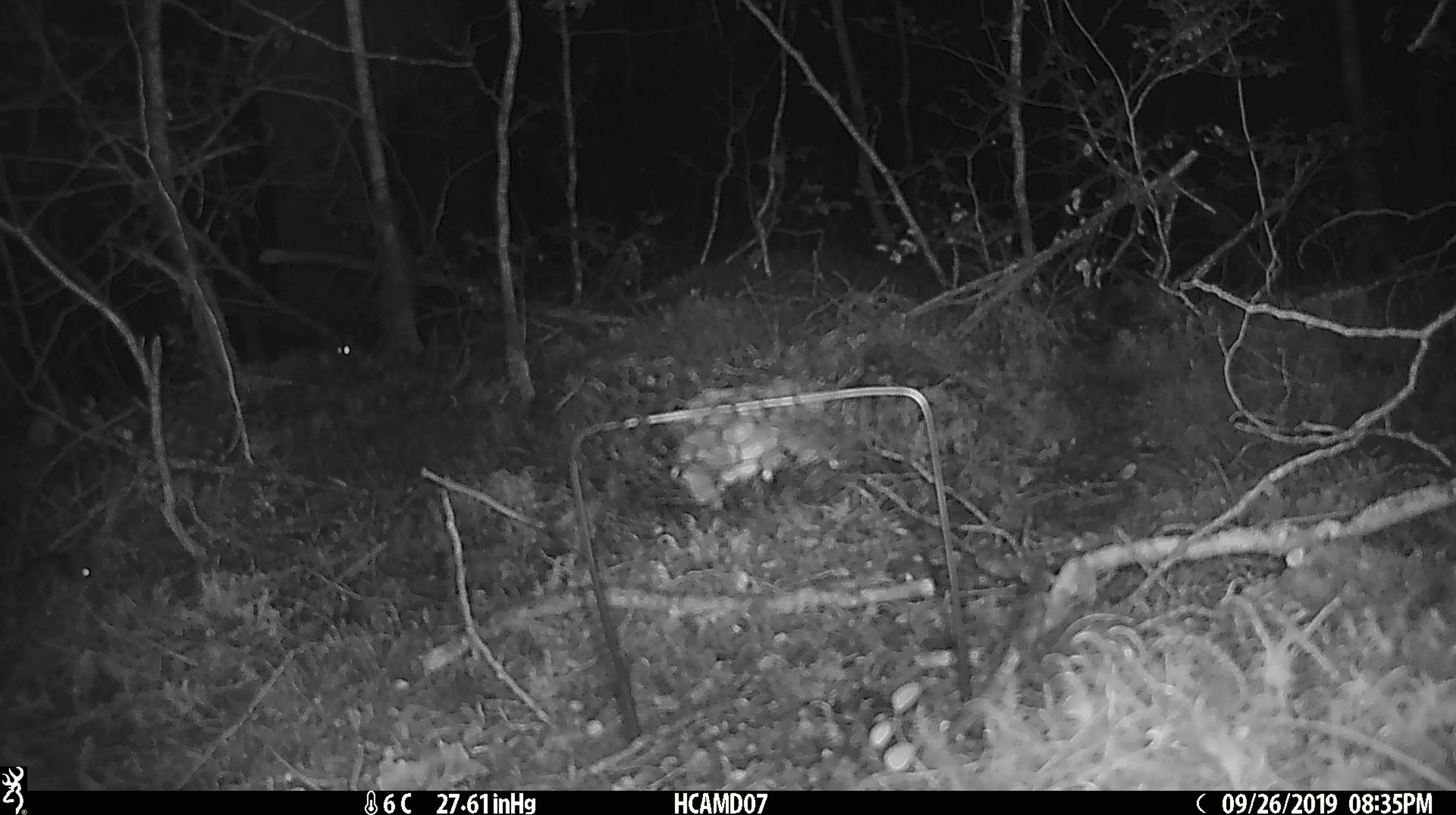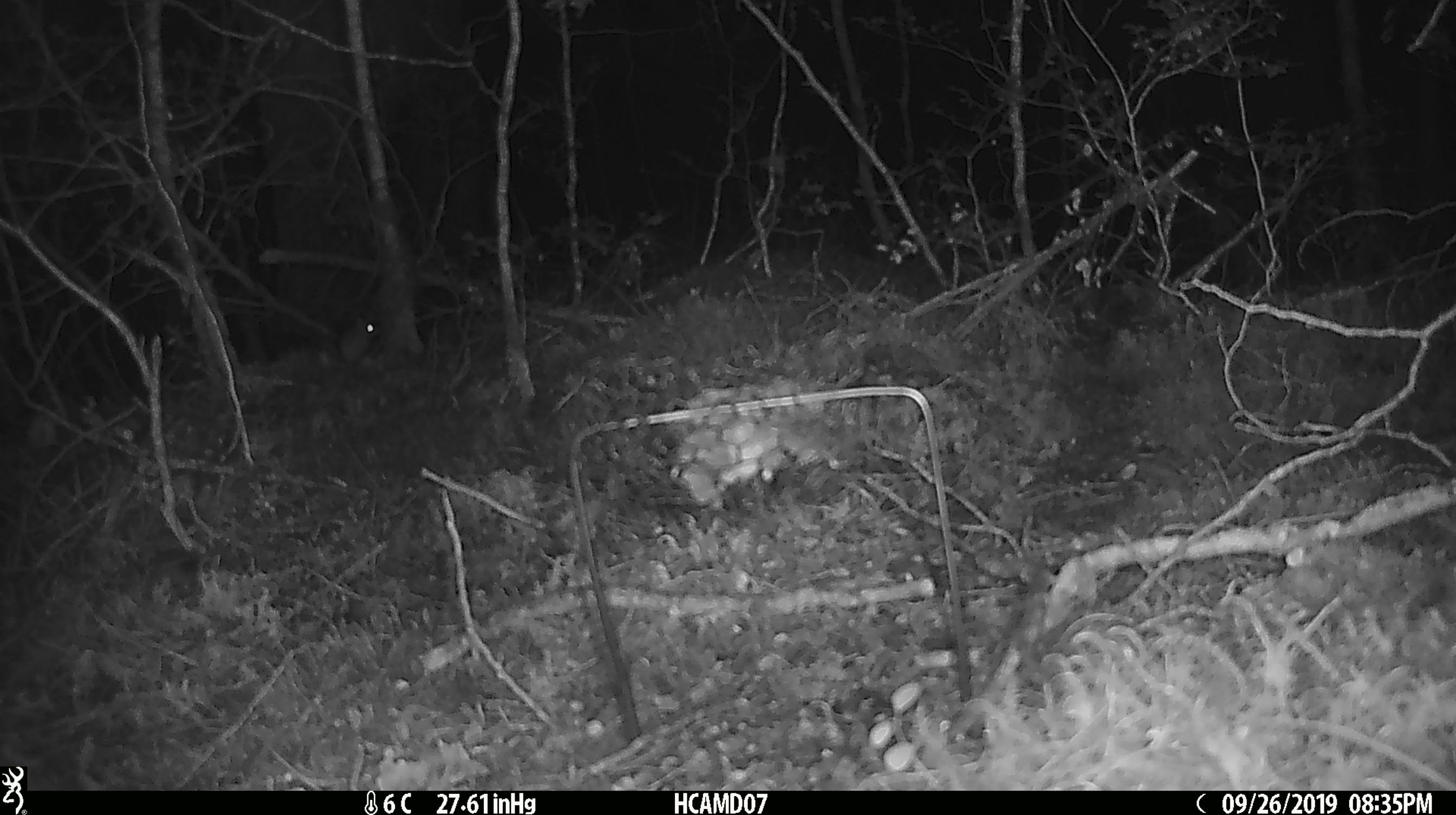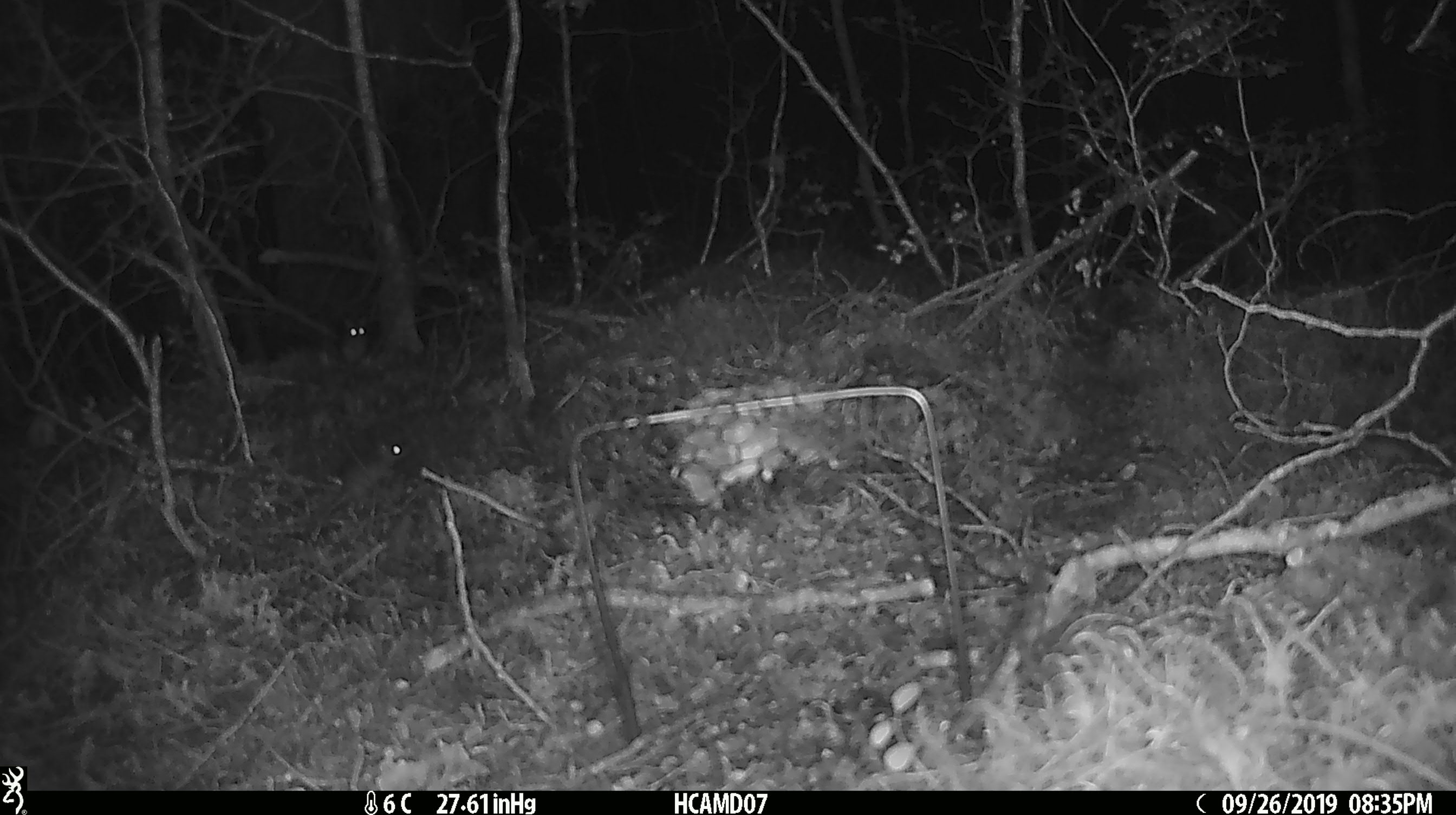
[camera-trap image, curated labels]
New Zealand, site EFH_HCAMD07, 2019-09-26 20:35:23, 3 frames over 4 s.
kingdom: Animalia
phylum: Chordata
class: Mammalia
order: Rodentia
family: Muridae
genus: Mus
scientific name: Mus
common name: mouse